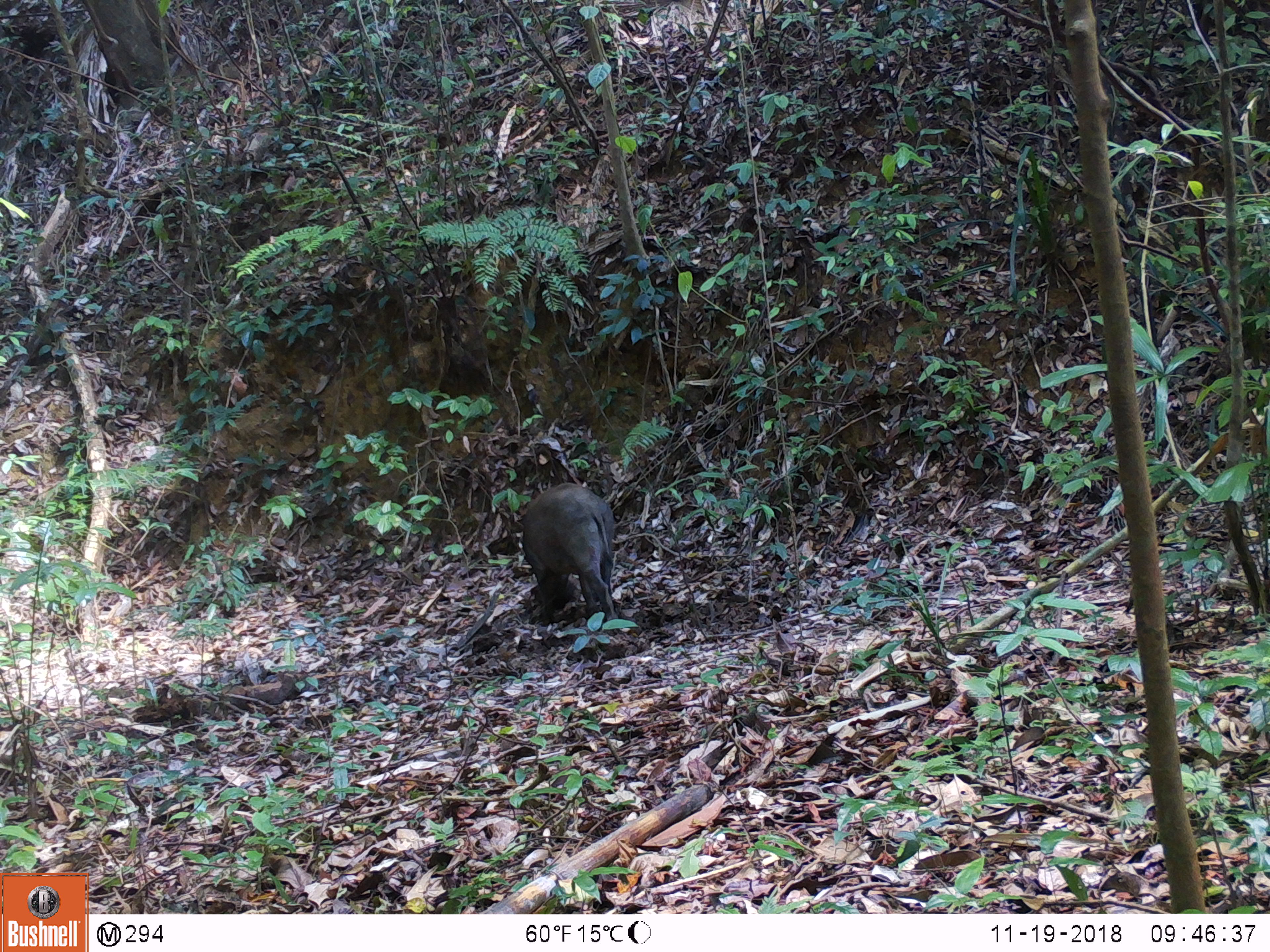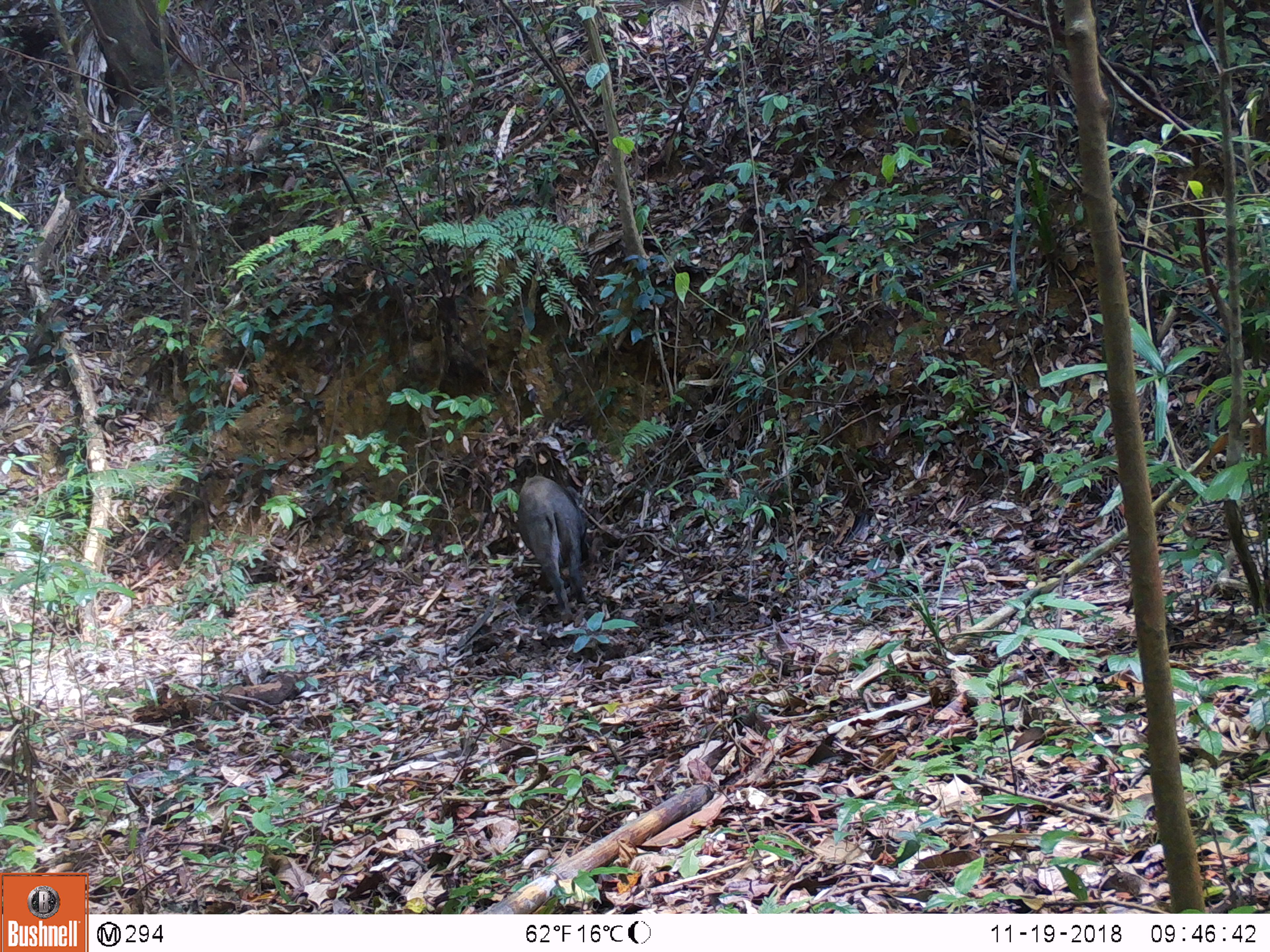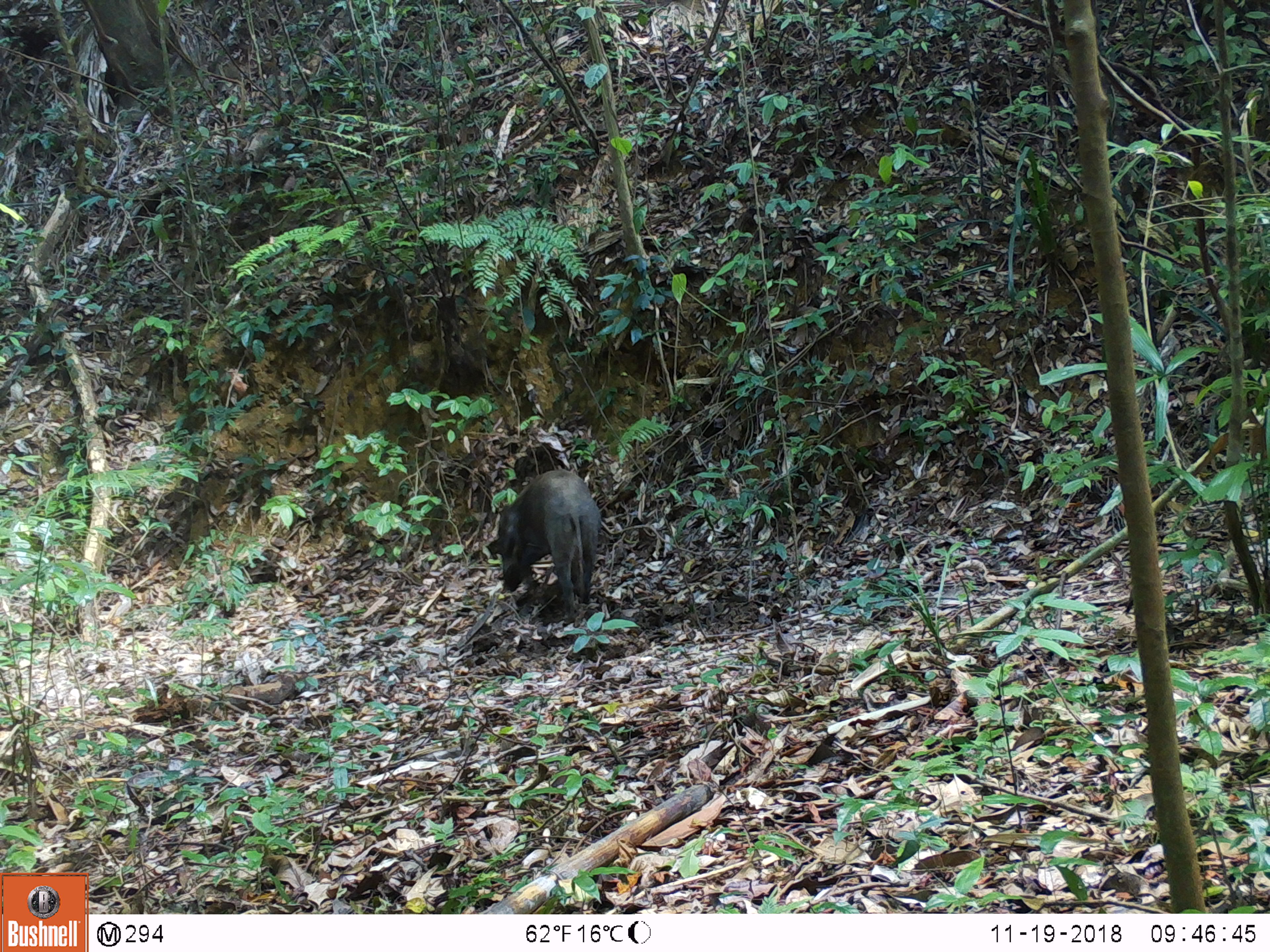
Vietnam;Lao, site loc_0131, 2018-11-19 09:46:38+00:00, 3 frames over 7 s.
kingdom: Animalia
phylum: Chordata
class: Mammalia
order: Artiodactyla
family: Suidae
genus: Sus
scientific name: Sus scrofa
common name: eurasian wild pig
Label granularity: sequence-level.